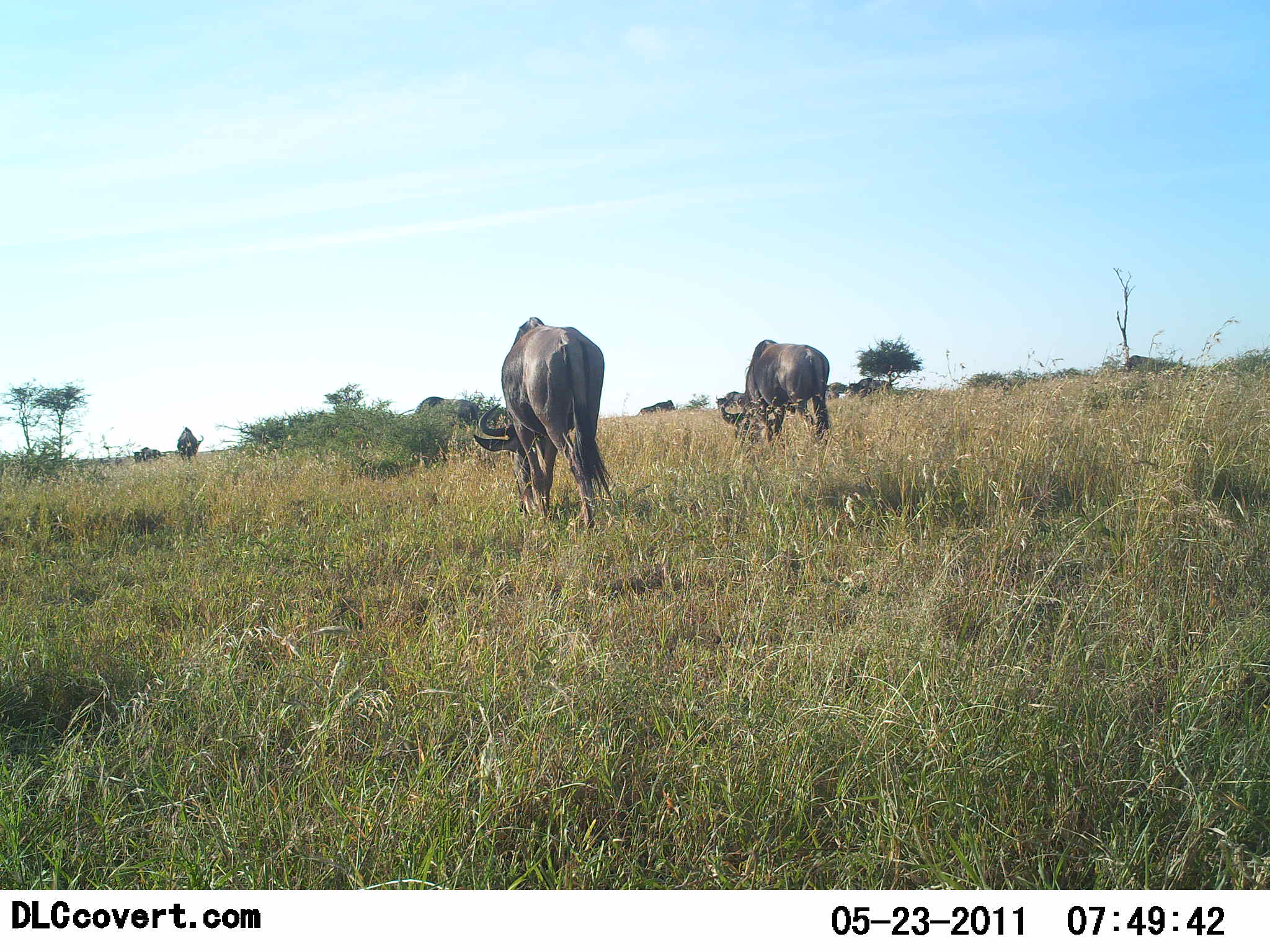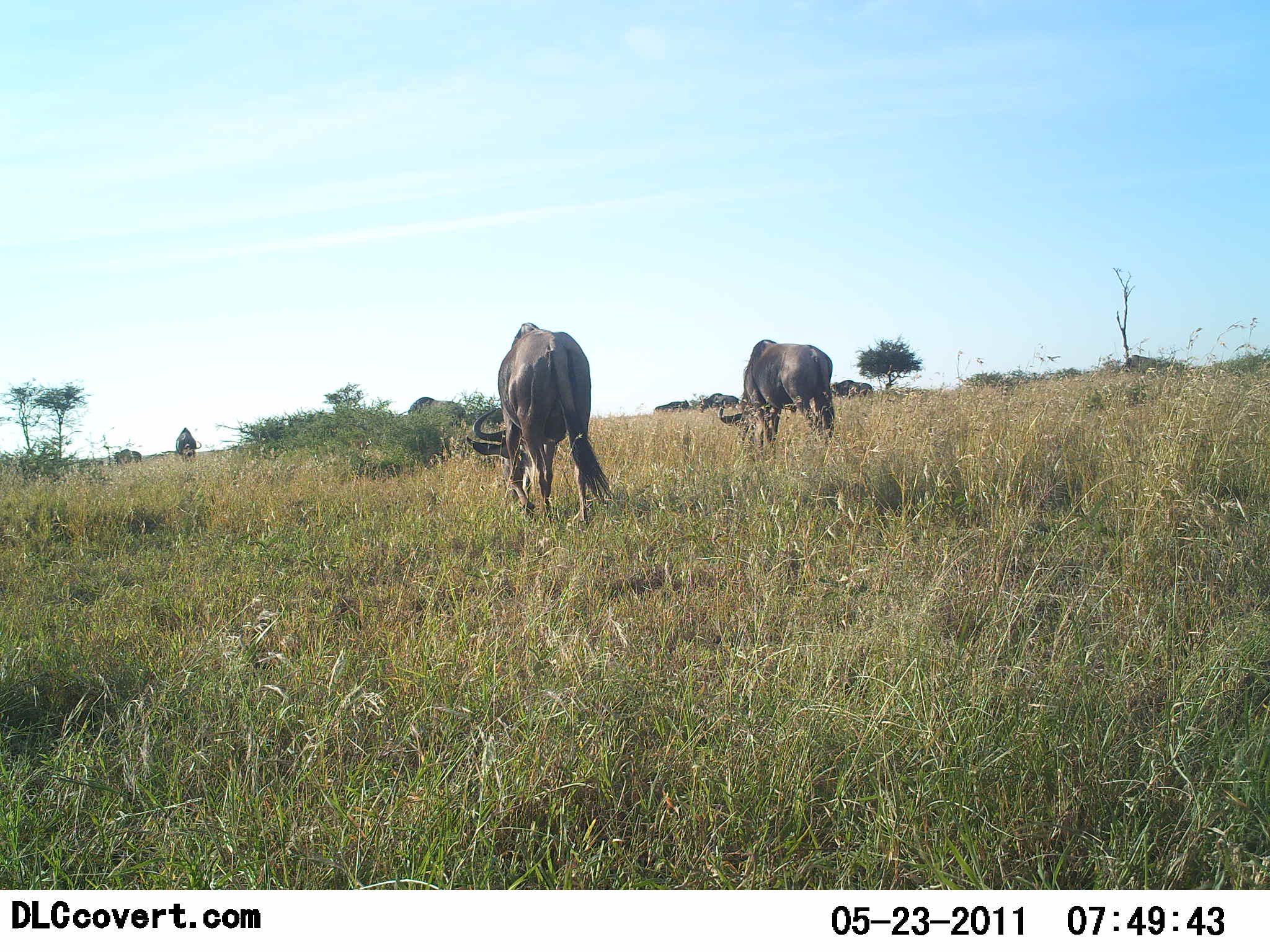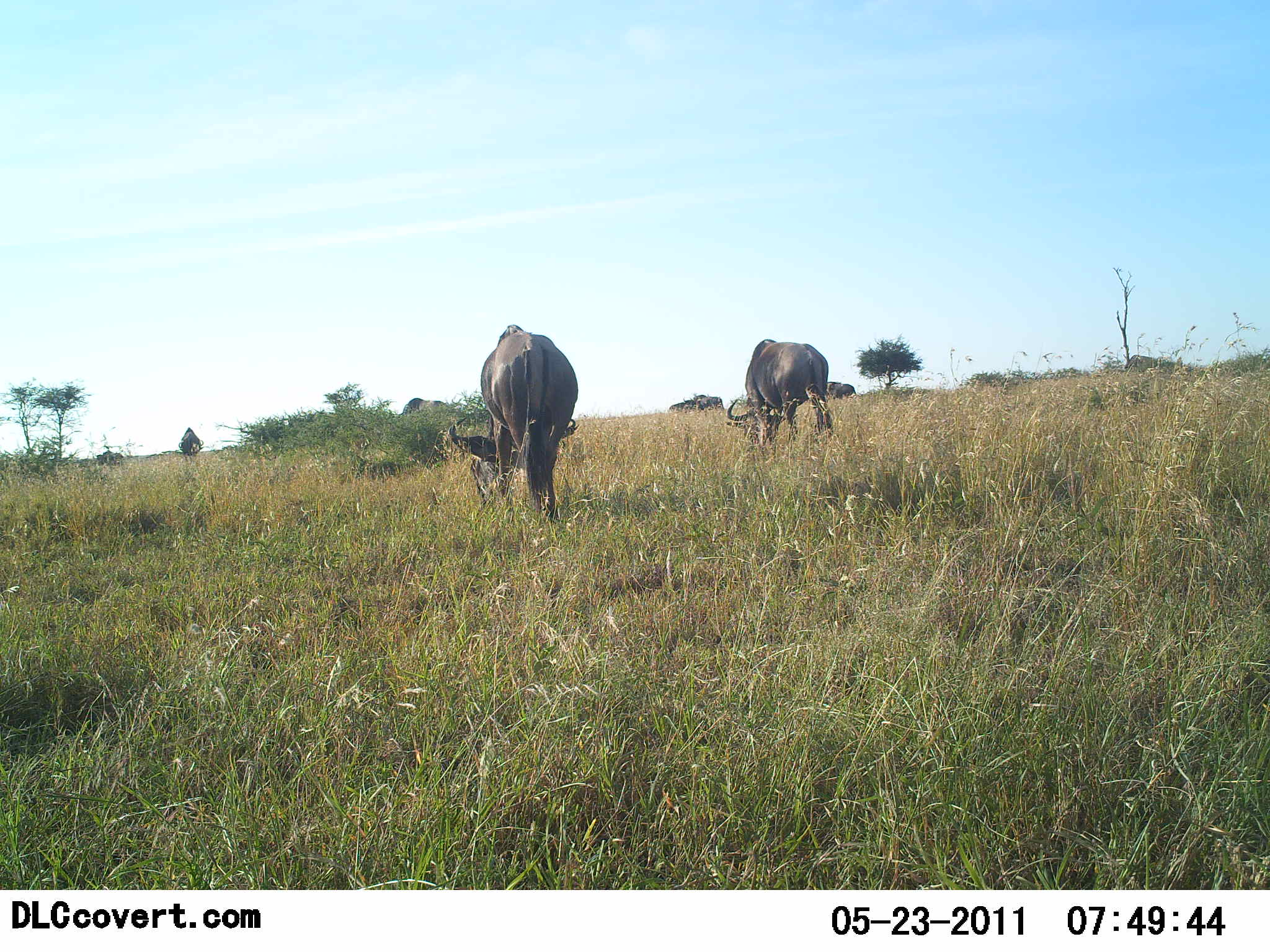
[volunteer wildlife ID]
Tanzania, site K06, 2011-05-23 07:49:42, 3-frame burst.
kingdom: Animalia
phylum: Chordata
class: Mammalia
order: Artiodactyla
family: Bovidae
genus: Connochaetes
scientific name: Connochaetes taurinus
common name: blue wildebeest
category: wildebeest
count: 6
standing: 25%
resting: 0%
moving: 50%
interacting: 0%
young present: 0%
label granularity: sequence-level